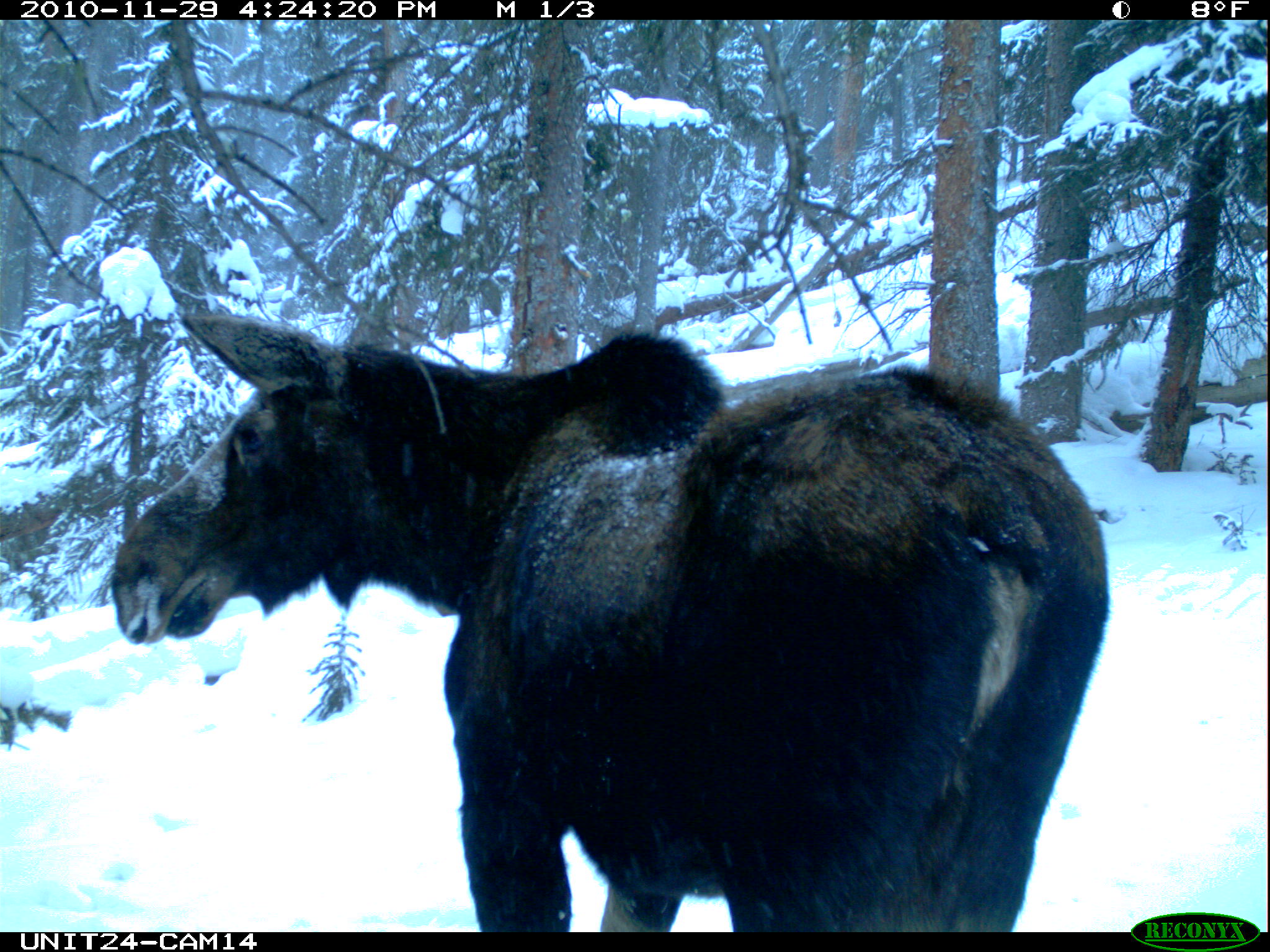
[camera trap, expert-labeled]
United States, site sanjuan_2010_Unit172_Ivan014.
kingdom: Animalia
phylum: Chordata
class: Mammalia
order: Artiodactyla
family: Cervidae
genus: Alces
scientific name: Alces alces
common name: moose